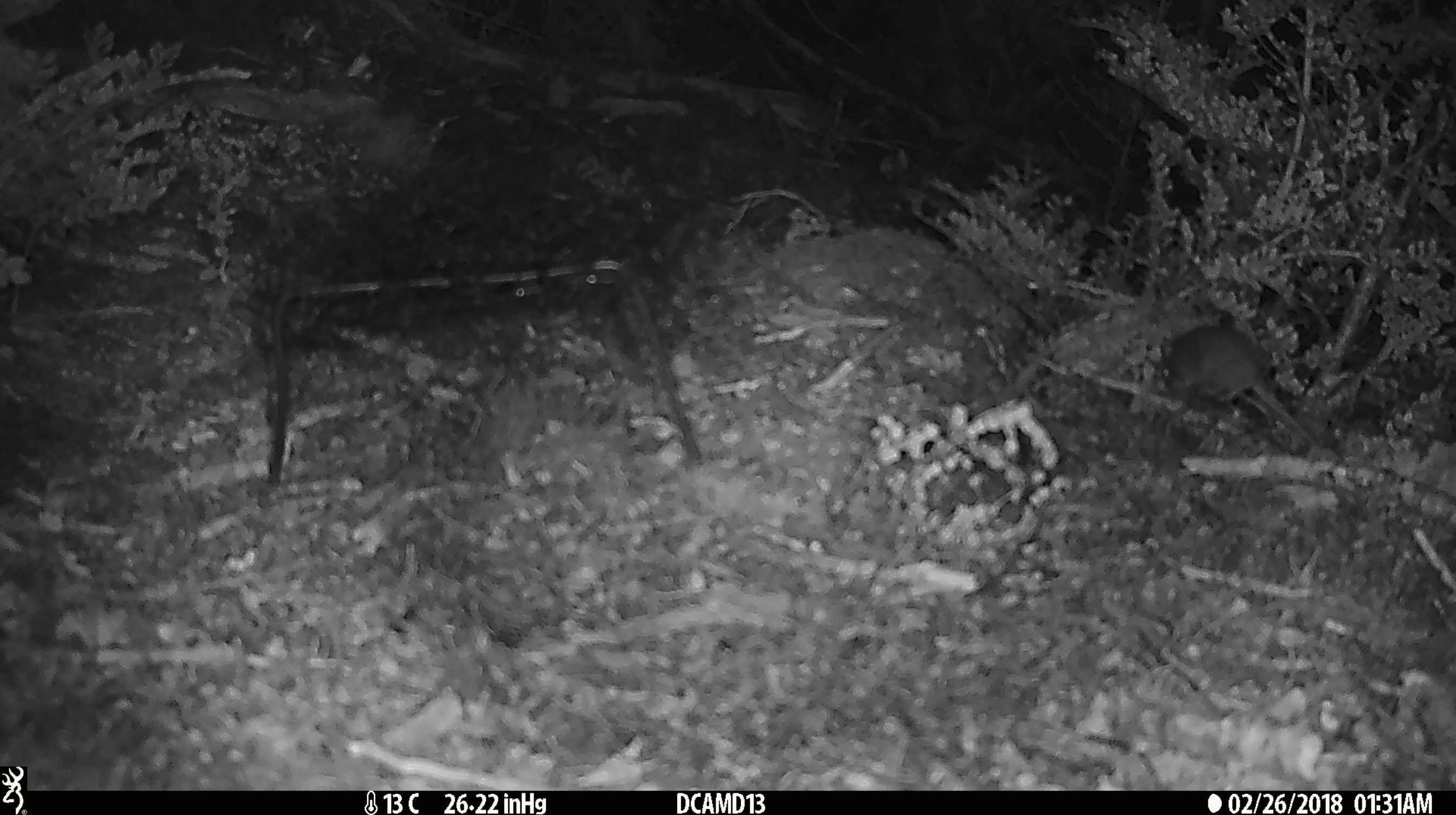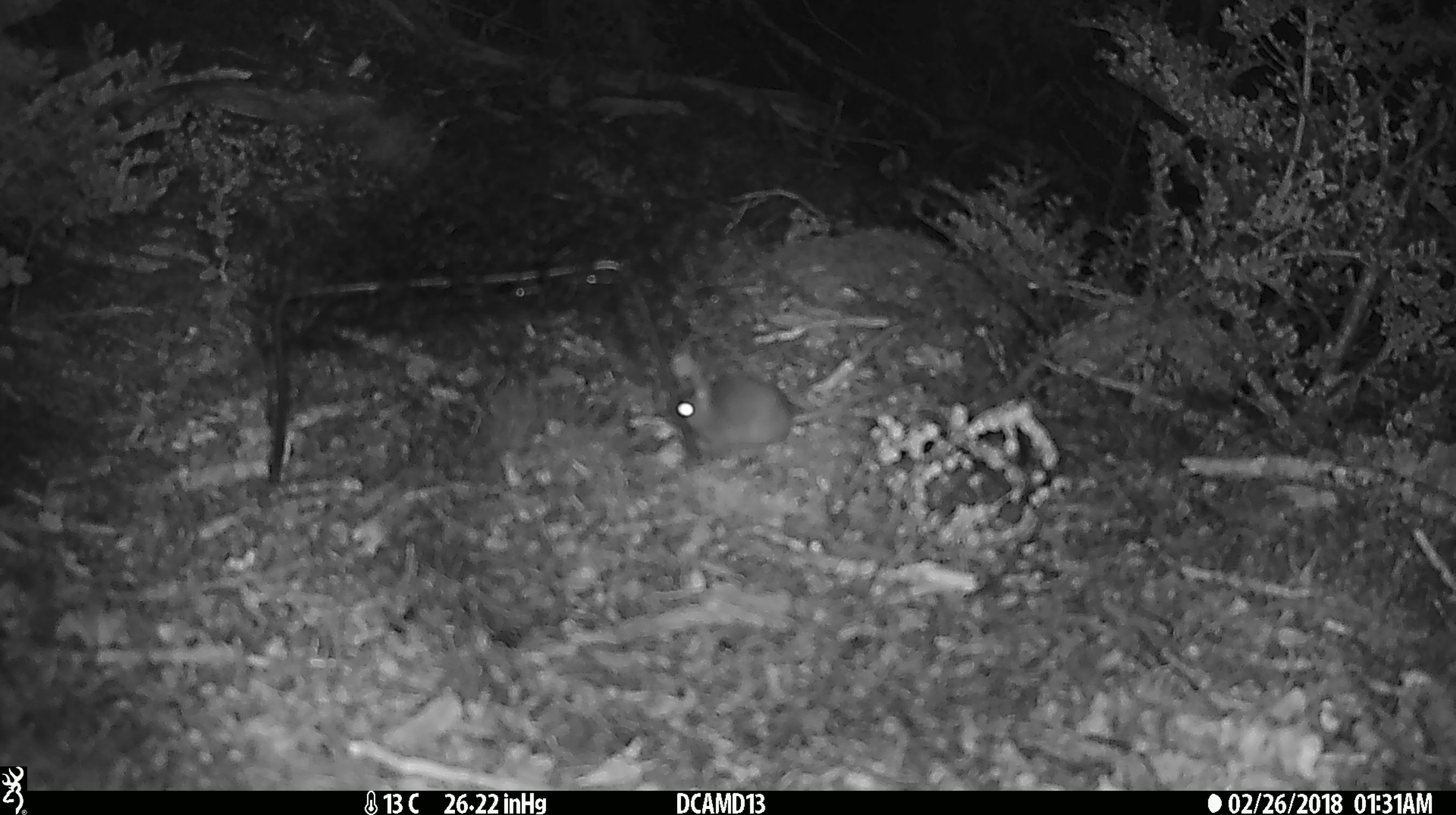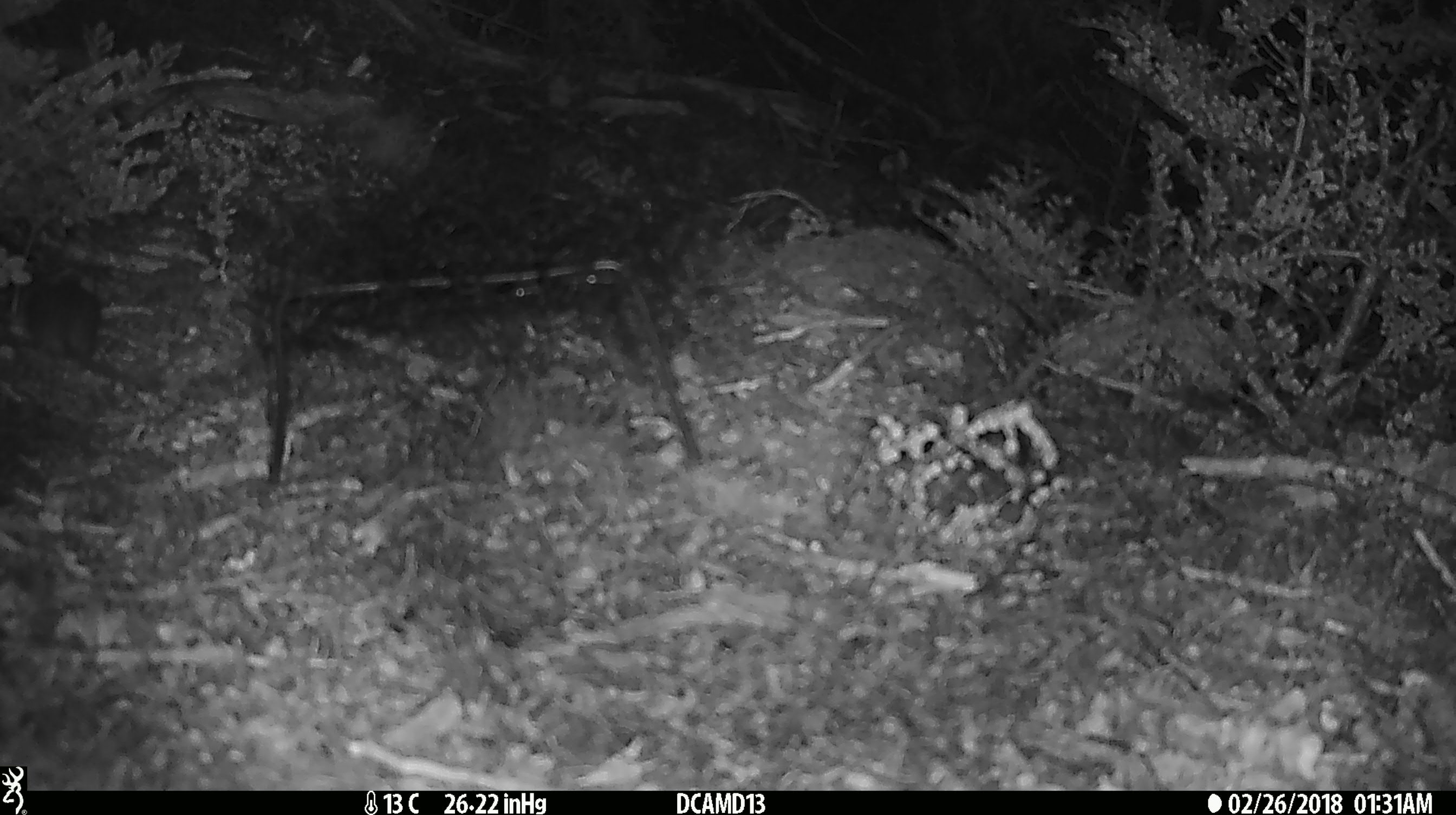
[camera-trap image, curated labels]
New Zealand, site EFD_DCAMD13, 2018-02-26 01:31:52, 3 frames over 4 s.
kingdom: Animalia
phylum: Chordata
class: Mammalia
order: Rodentia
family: Muridae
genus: Mus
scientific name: Mus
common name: mouse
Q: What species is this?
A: Mouse (Mus).